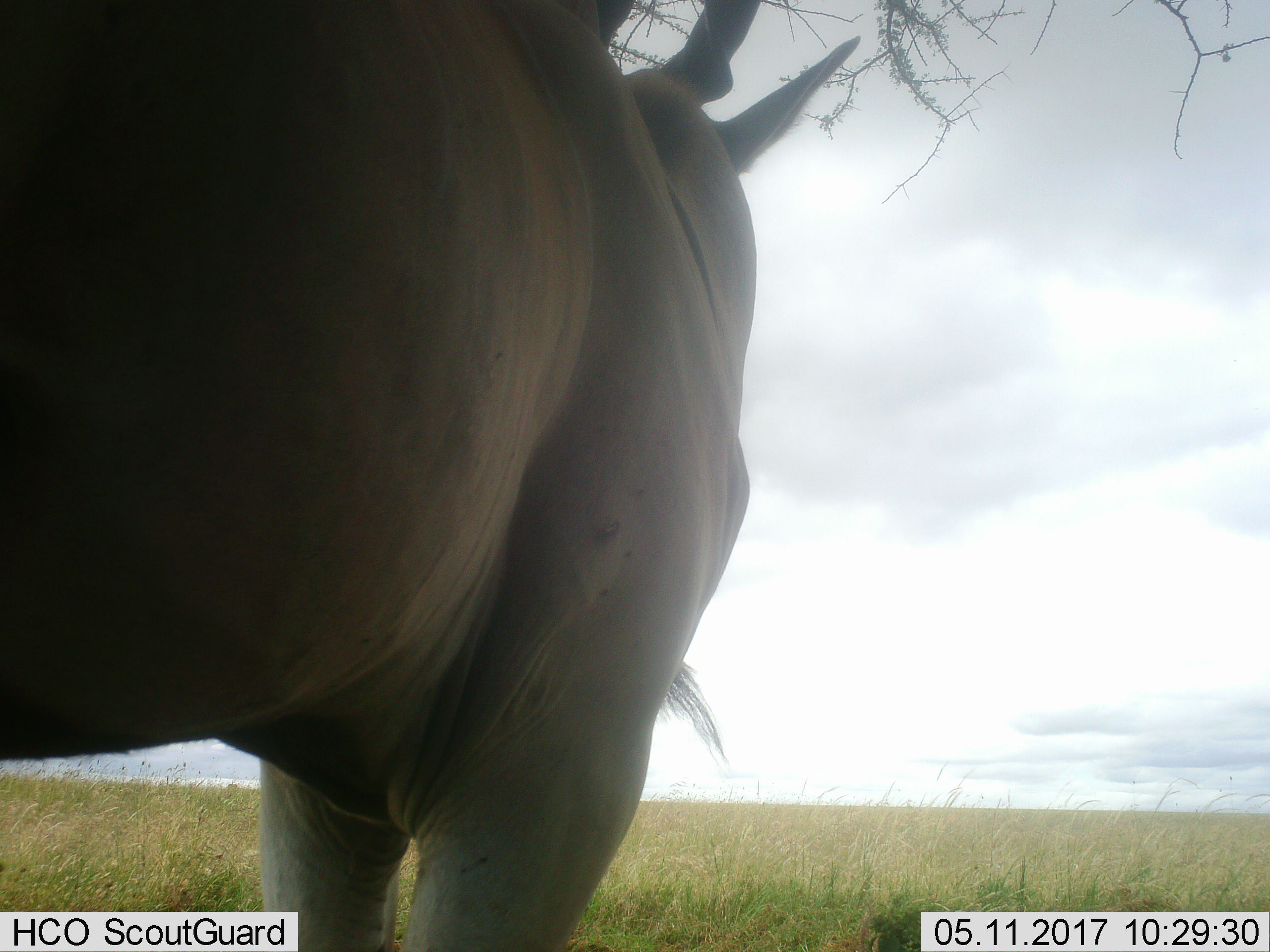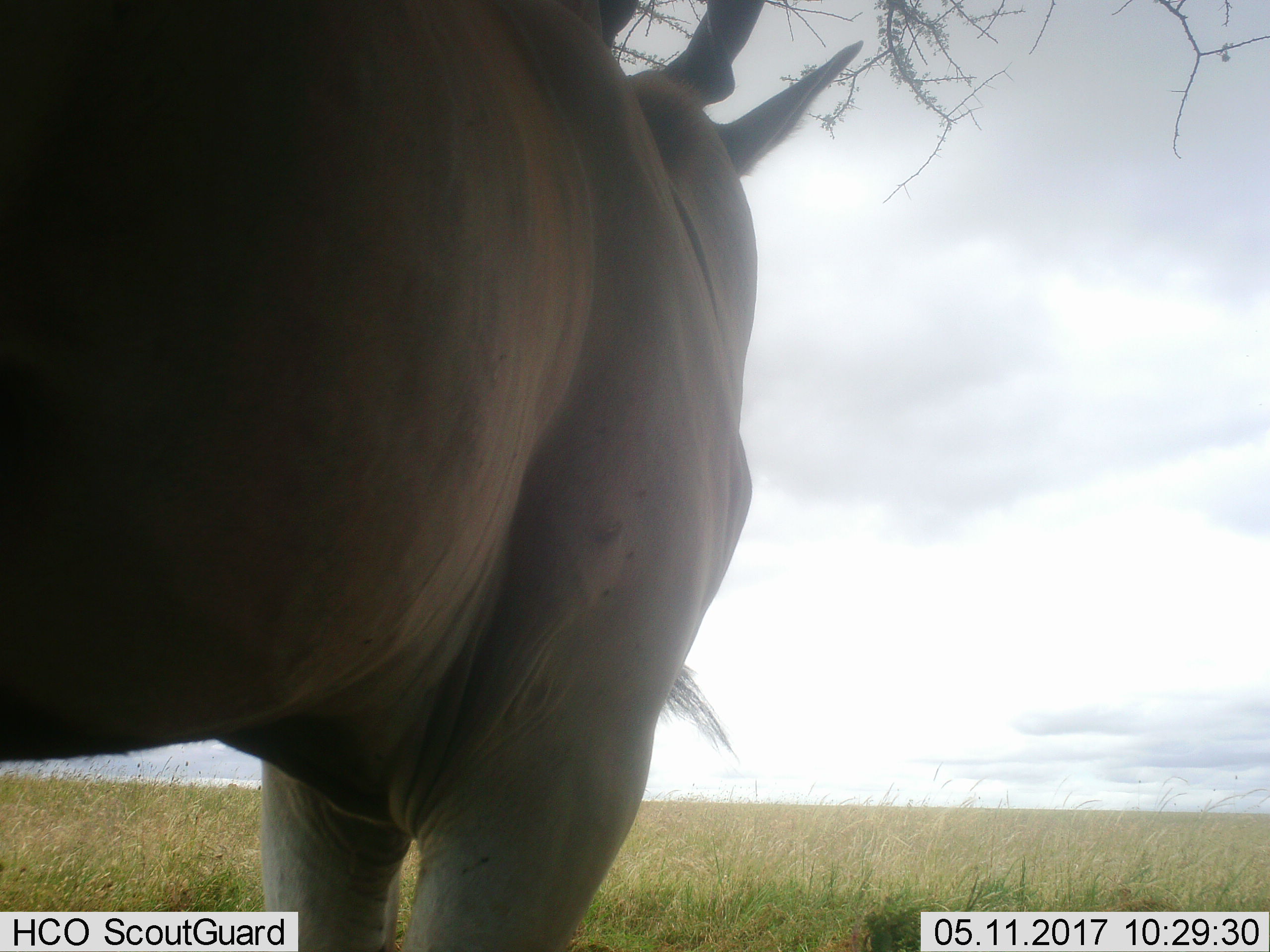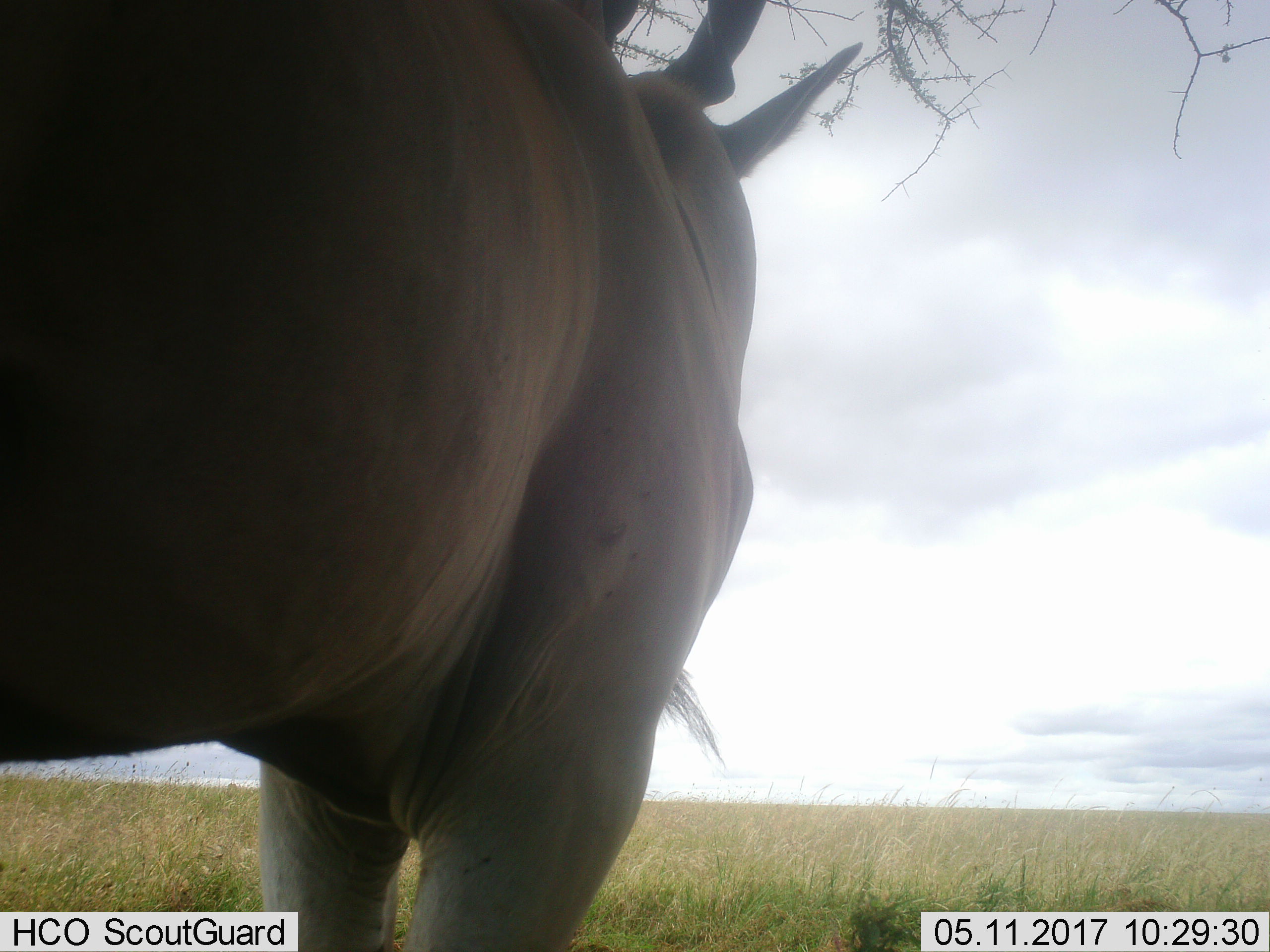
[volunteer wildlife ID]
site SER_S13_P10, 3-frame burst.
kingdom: Animalia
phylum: Chordata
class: Mammalia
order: Artiodactyla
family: Bovidae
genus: Tragelaphus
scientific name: Tragelaphus oryx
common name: eland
Eland (Tragelaphus oryx), count 1. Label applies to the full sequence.